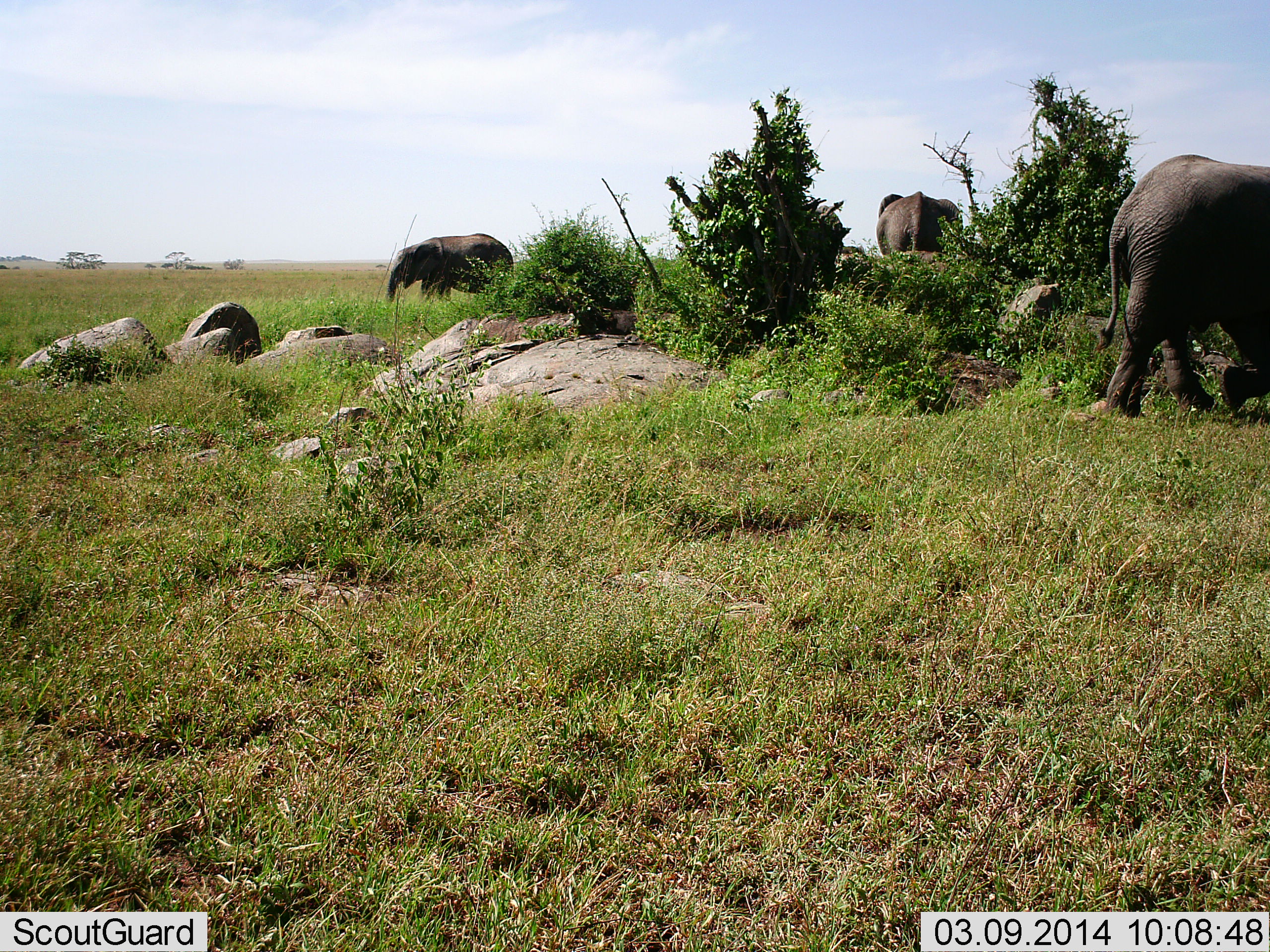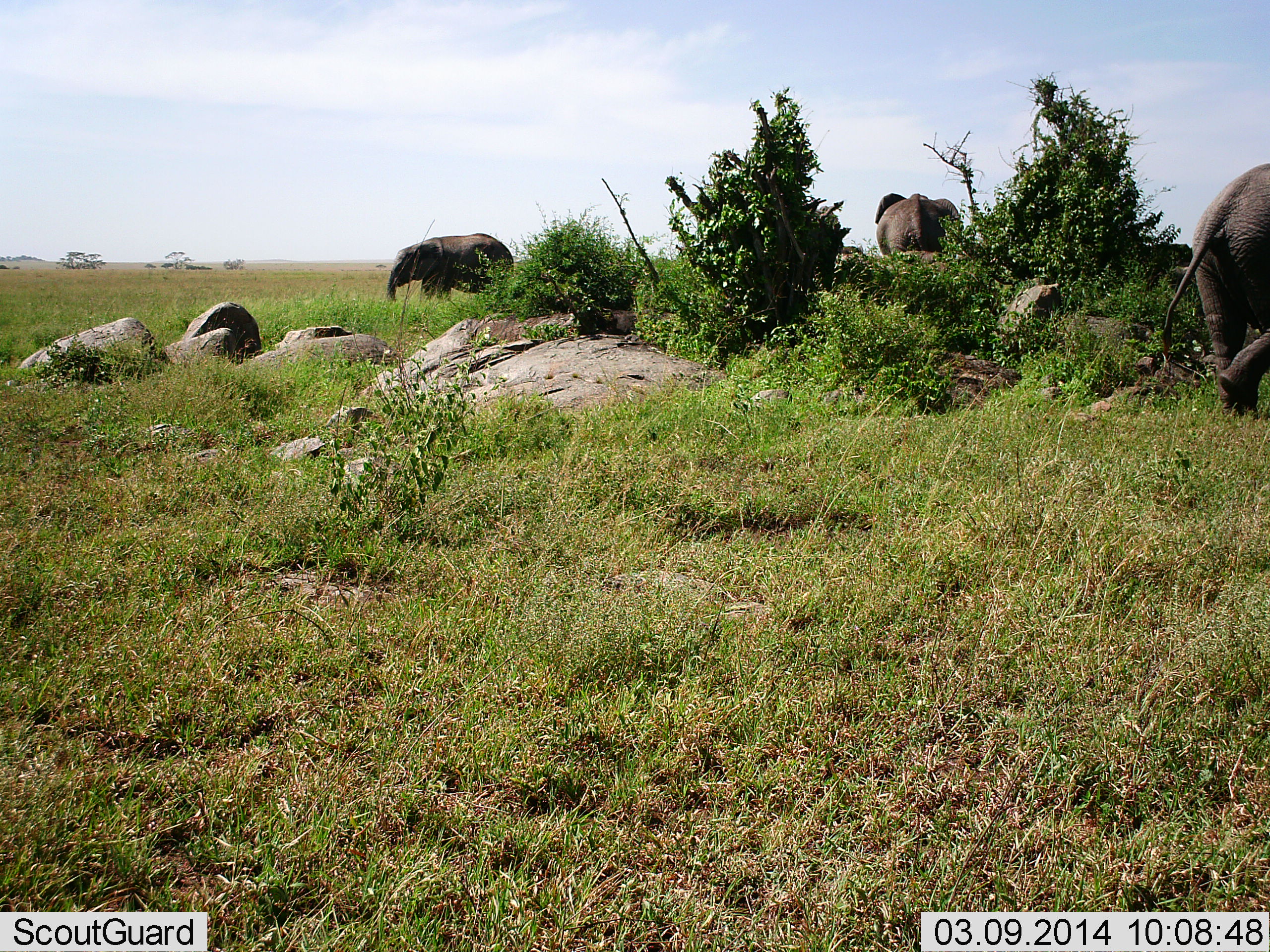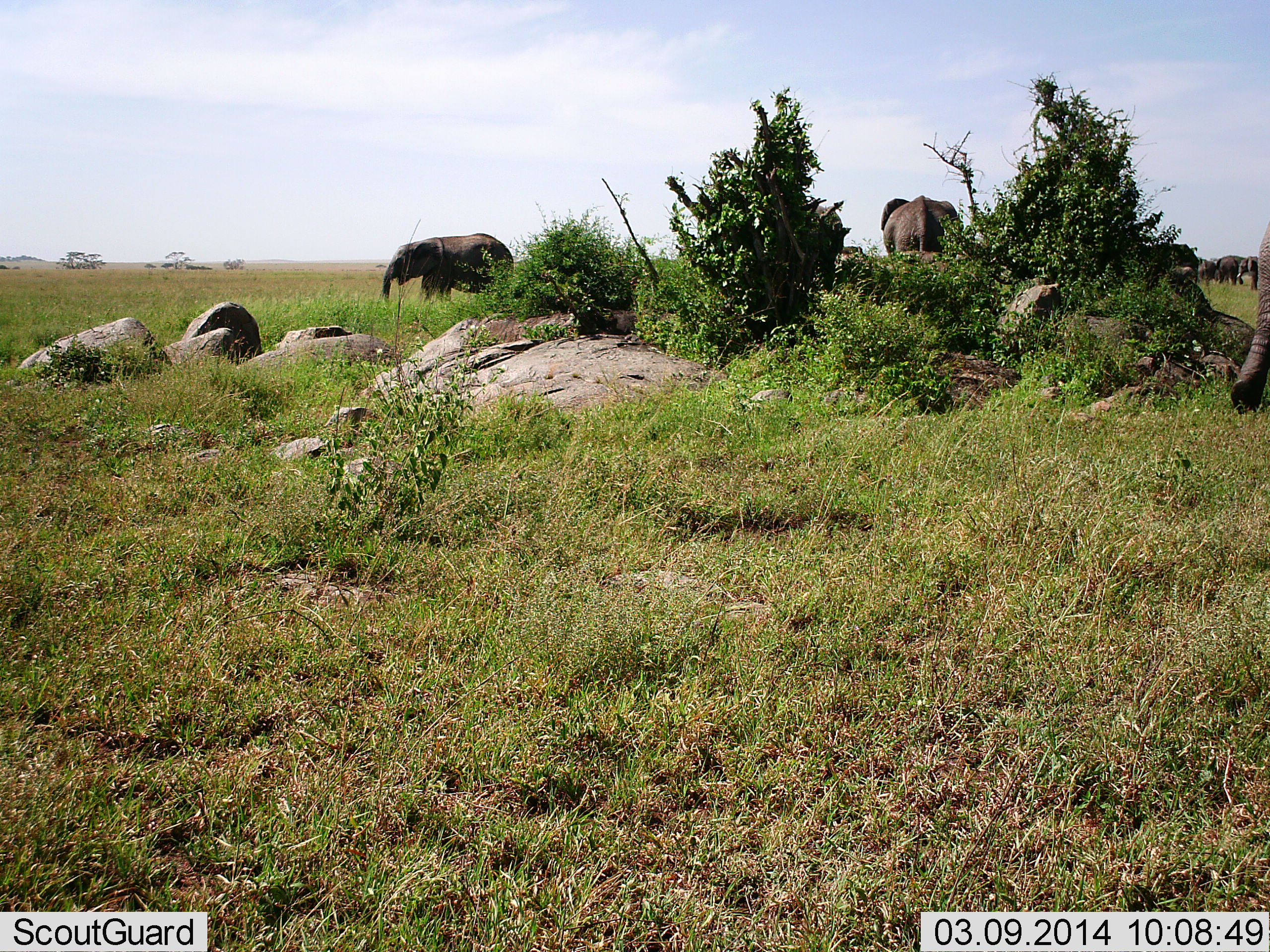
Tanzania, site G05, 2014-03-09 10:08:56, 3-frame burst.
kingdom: Animalia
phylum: Chordata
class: Mammalia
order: Proboscidea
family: Elephantidae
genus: Loxodonta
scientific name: Loxodonta africana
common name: african bush elephant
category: elephant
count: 5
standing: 39%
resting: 3%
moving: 85%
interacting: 0%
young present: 0%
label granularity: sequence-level